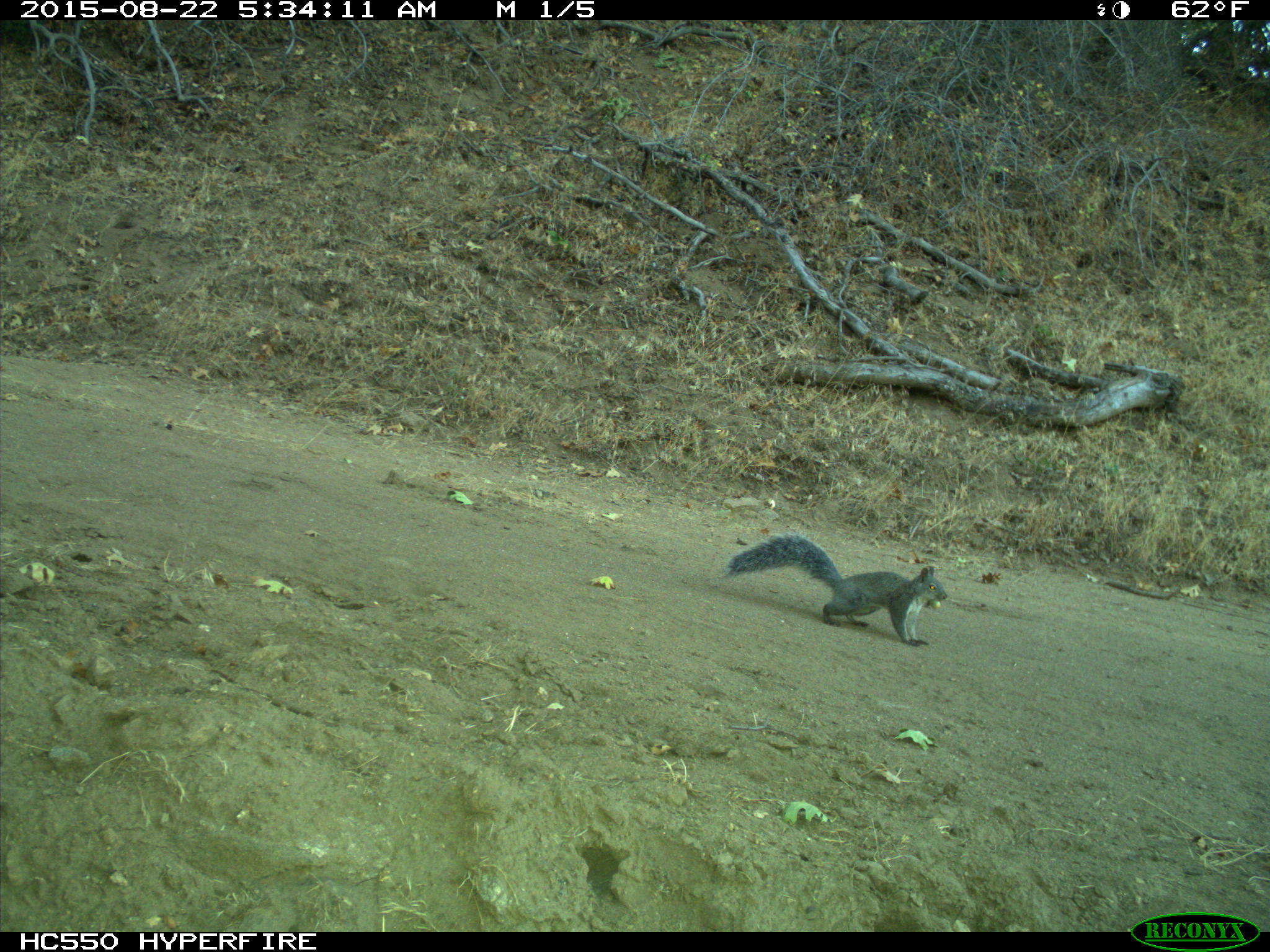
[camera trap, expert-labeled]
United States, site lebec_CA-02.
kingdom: Animalia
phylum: Chordata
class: Mammalia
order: Rodentia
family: Sciuridae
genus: Sciurus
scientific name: Sciurus carolinensis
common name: eastern gray squirrel